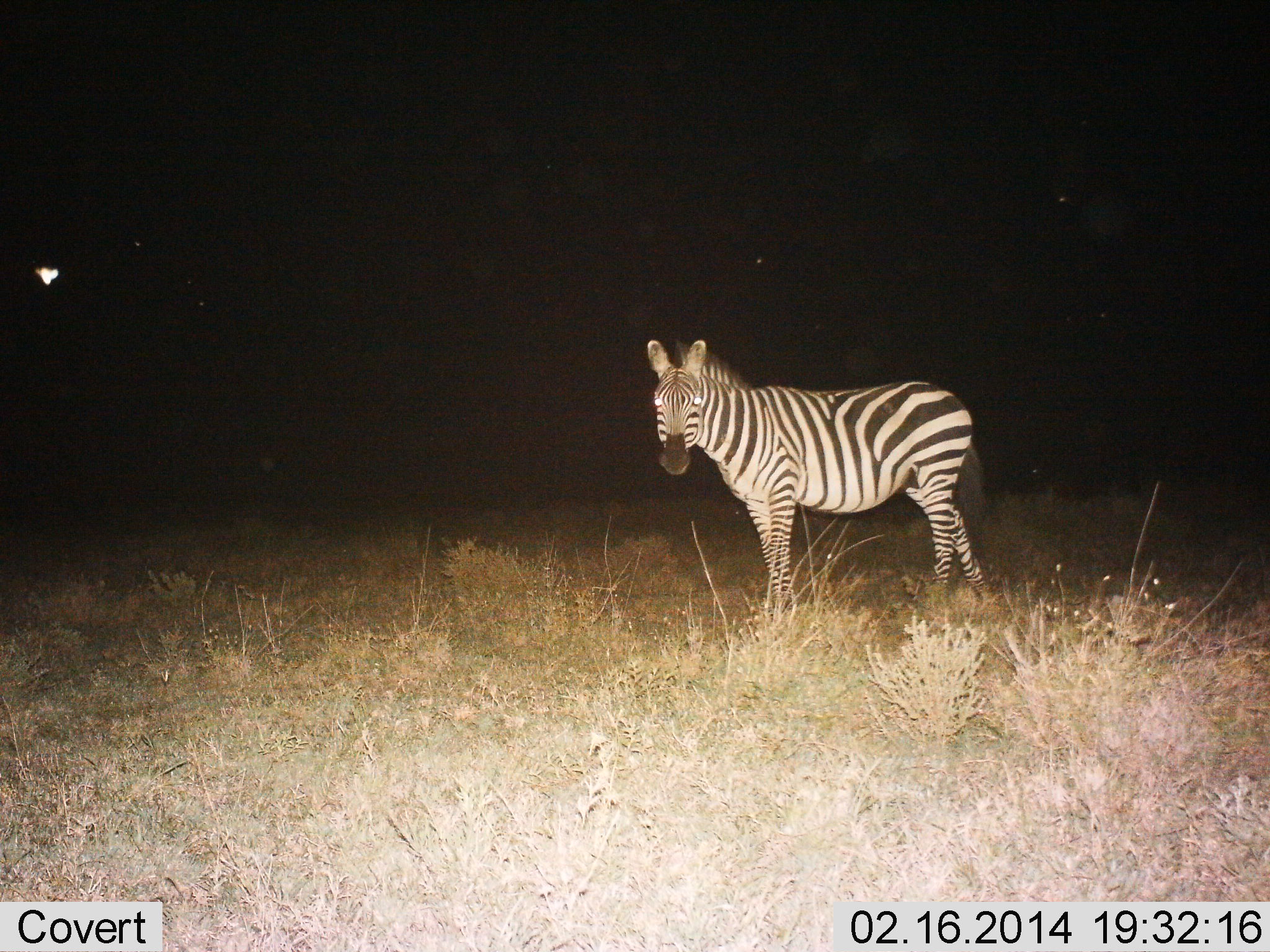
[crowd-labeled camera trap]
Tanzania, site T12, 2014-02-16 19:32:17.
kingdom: Animalia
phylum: Chordata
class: Mammalia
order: Perissodactyla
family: Equidae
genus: Equus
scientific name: Equus quagga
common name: plains zebra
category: zebra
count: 1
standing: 100%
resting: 0%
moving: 0%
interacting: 0%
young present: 0%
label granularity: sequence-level